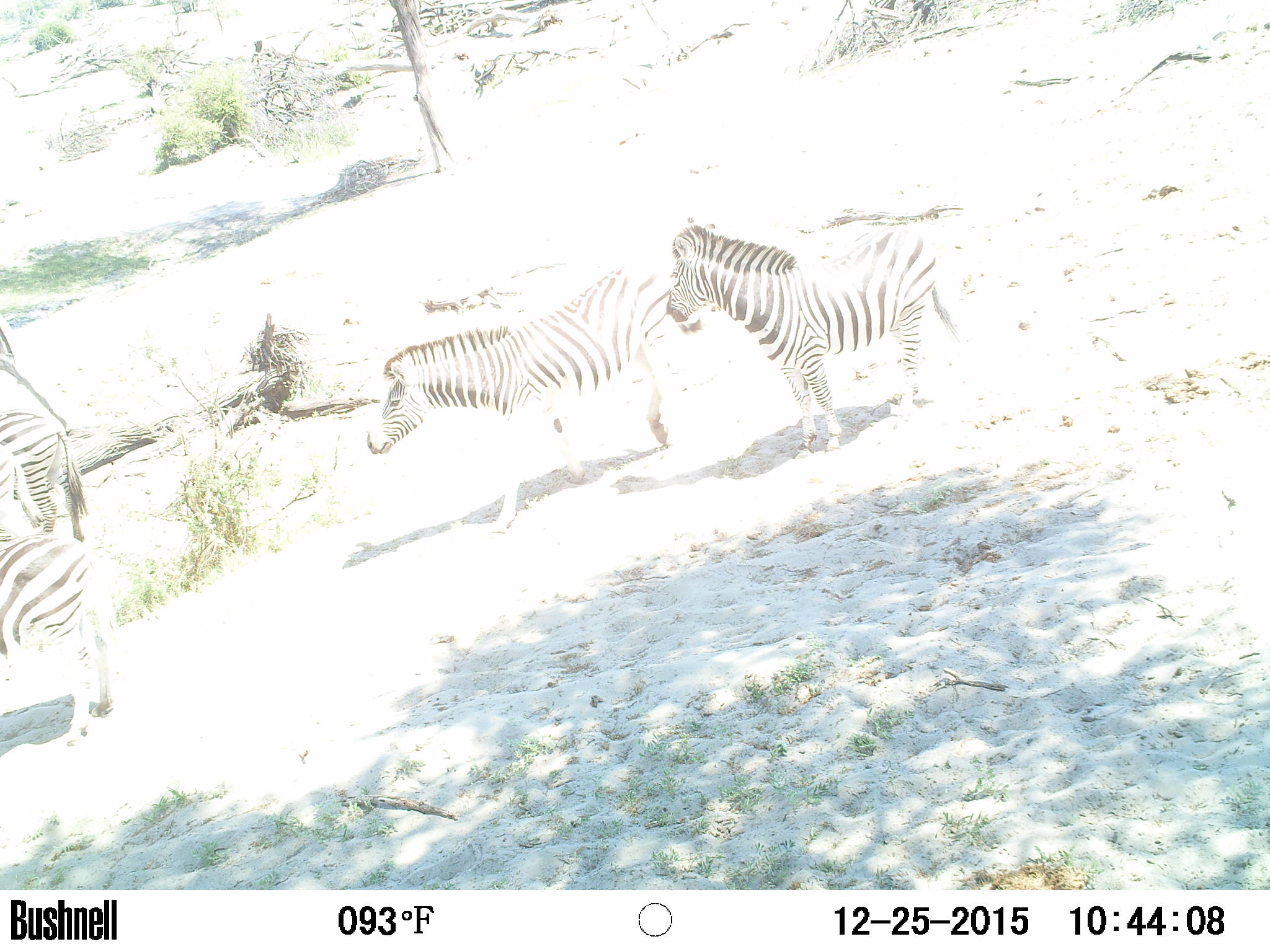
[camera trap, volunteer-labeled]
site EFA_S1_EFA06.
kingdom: Animalia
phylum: Chordata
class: Mammalia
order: Perissodactyla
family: Equidae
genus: Equus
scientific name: Equus quagga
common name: plains zebra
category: zebraplains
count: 5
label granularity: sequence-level